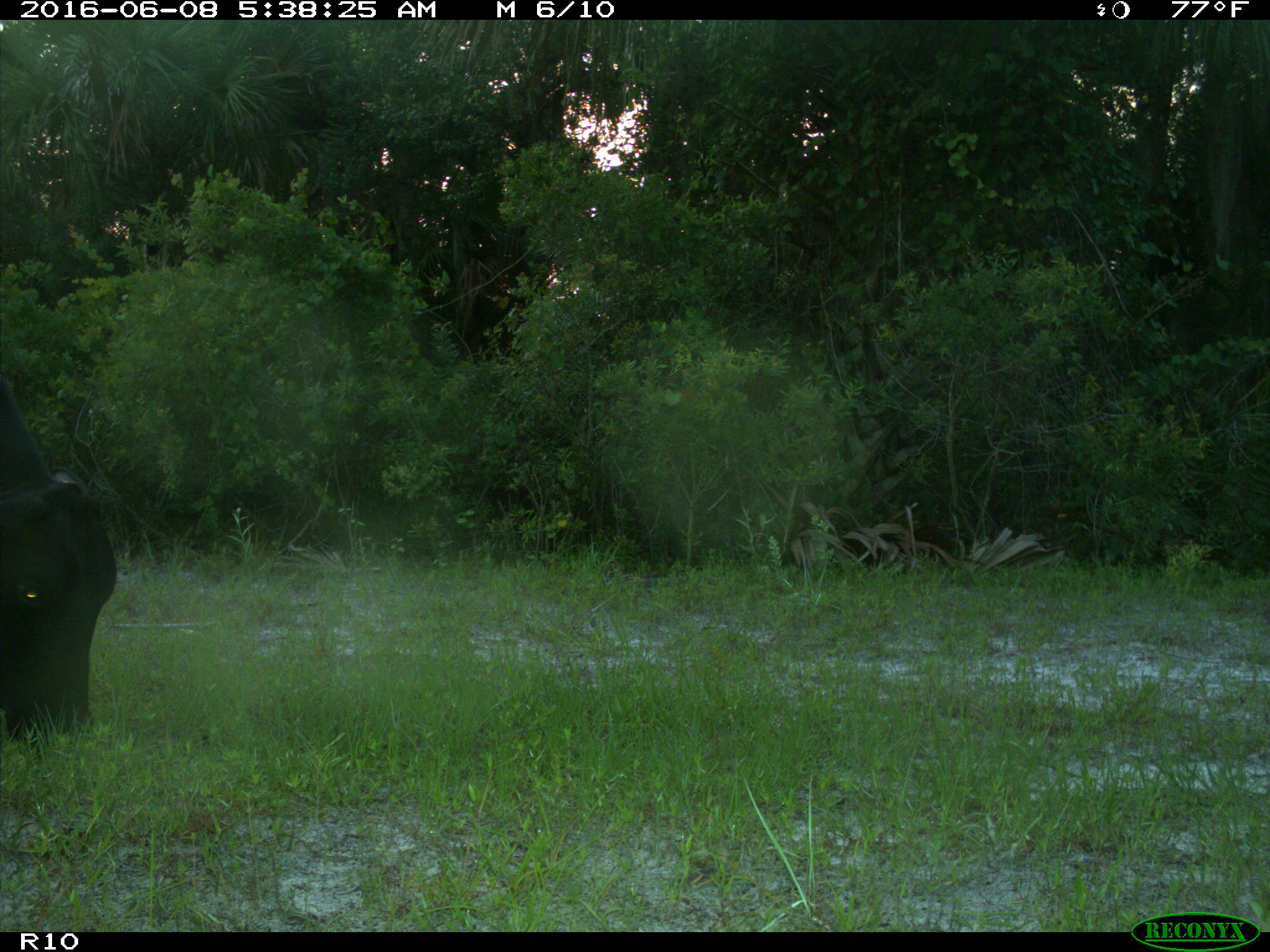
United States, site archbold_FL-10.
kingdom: Animalia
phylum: Chordata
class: Mammalia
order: Artiodactyla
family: Bovidae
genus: Bos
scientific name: Bos taurus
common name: domestic cow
Bos taurus (domestic cow).